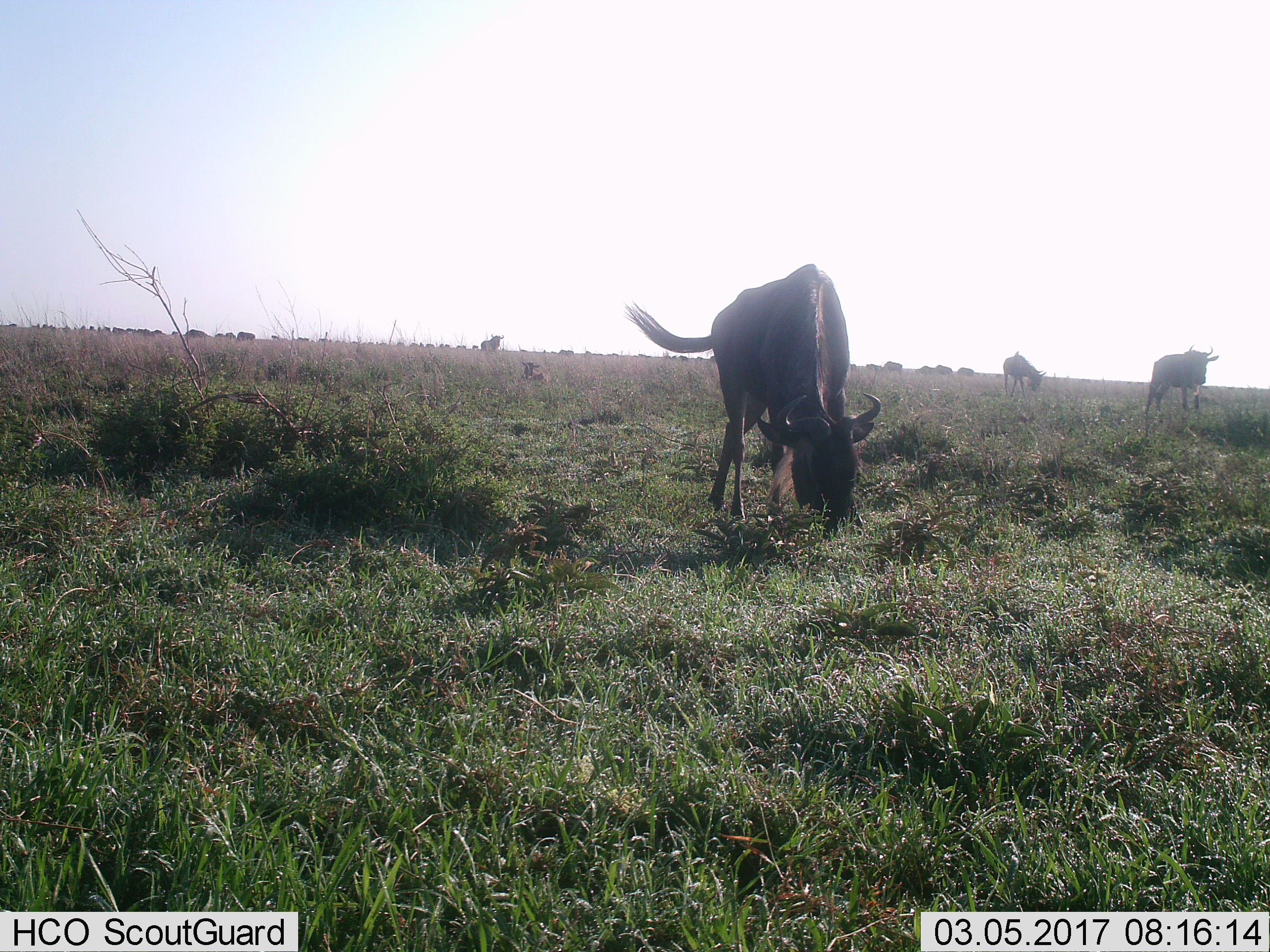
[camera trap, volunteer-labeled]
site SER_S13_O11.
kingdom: Animalia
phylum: Chordata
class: Mammalia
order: Artiodactyla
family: Bovidae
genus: Connochaetes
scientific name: Connochaetes taurinus taurinus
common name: blue wildebeest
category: wildebeestblue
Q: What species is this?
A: Wildebeestblue (blue wildebeest) (Connochaetes taurinus taurinus).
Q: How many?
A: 11-50.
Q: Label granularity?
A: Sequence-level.